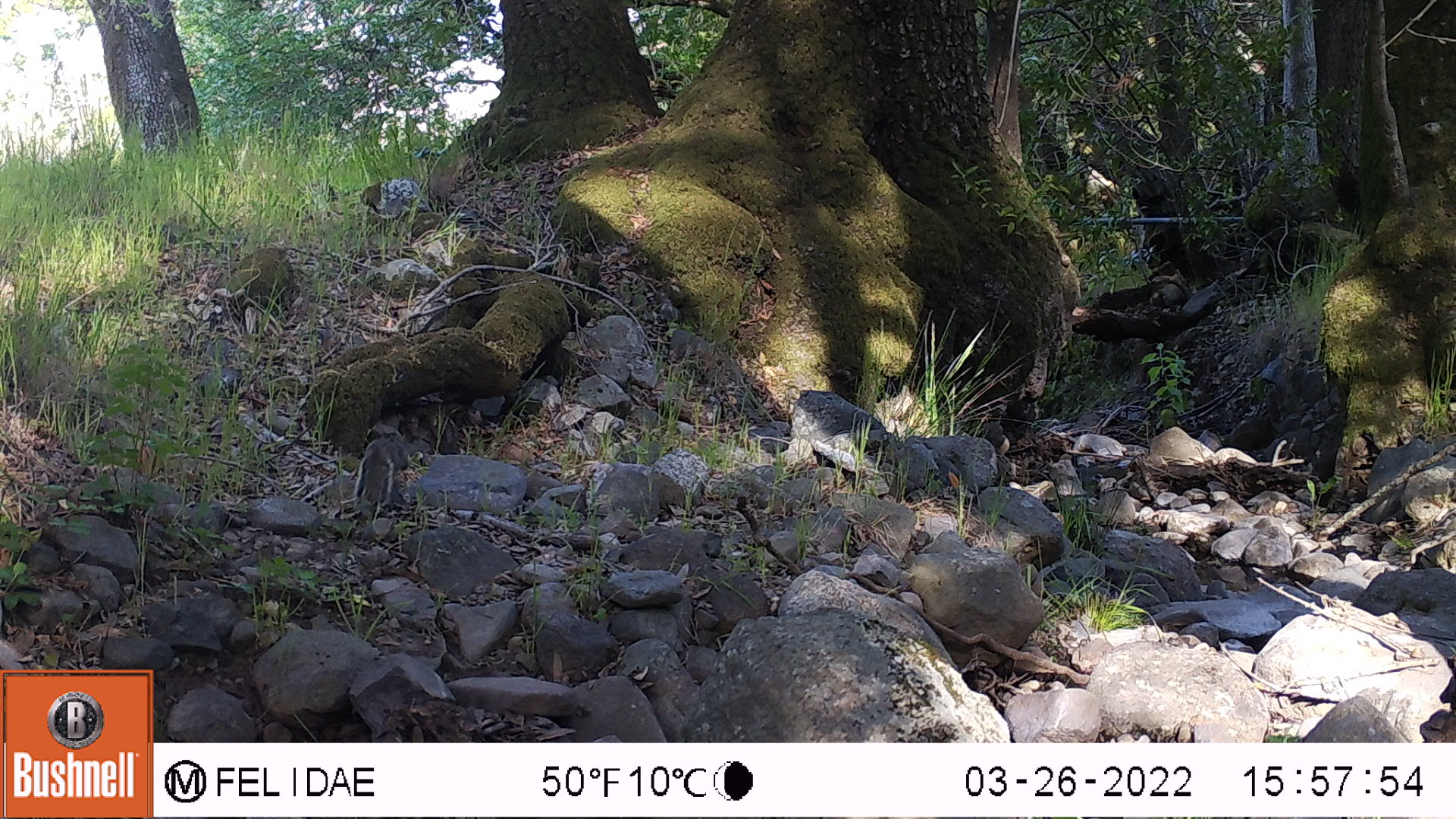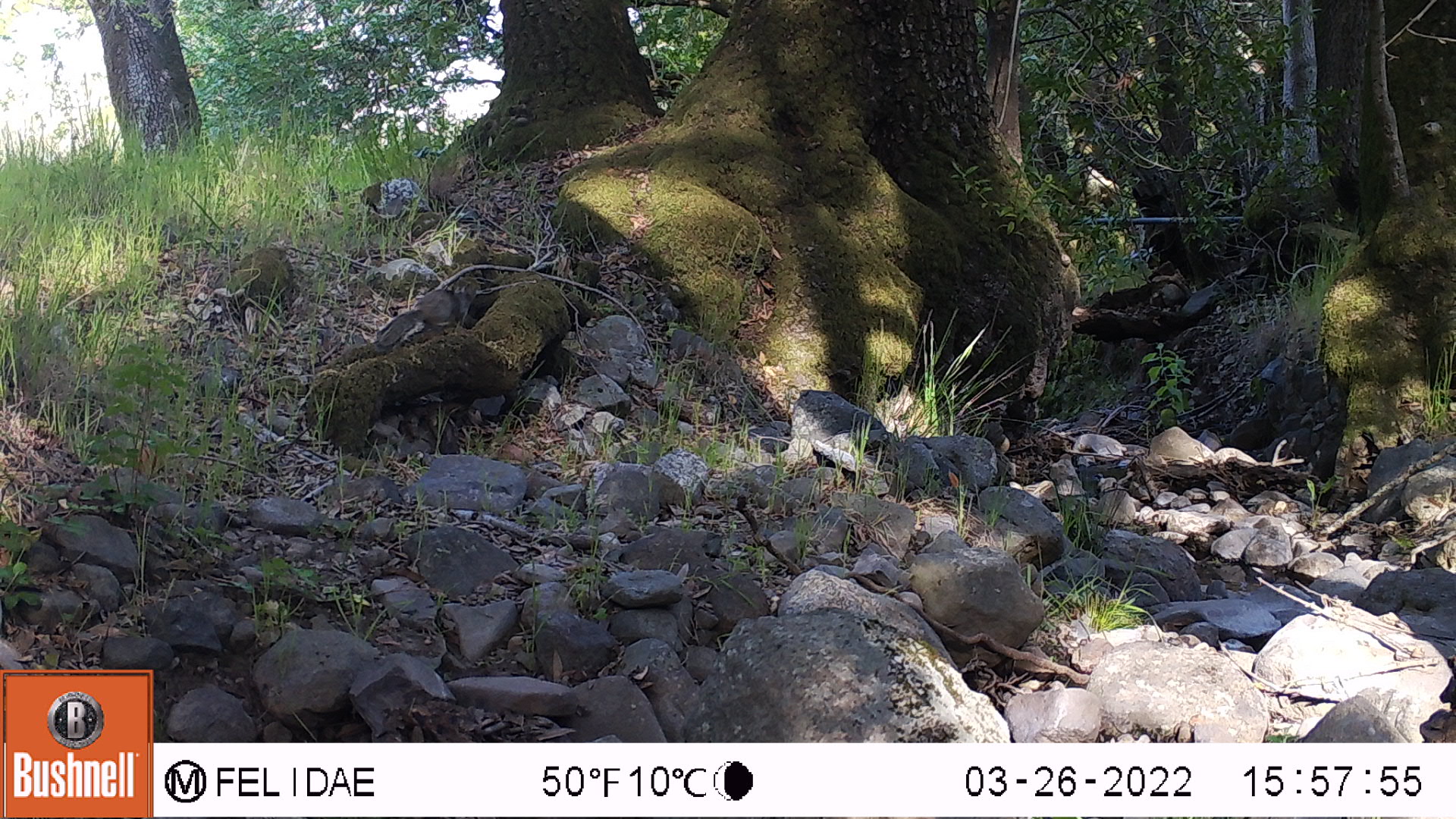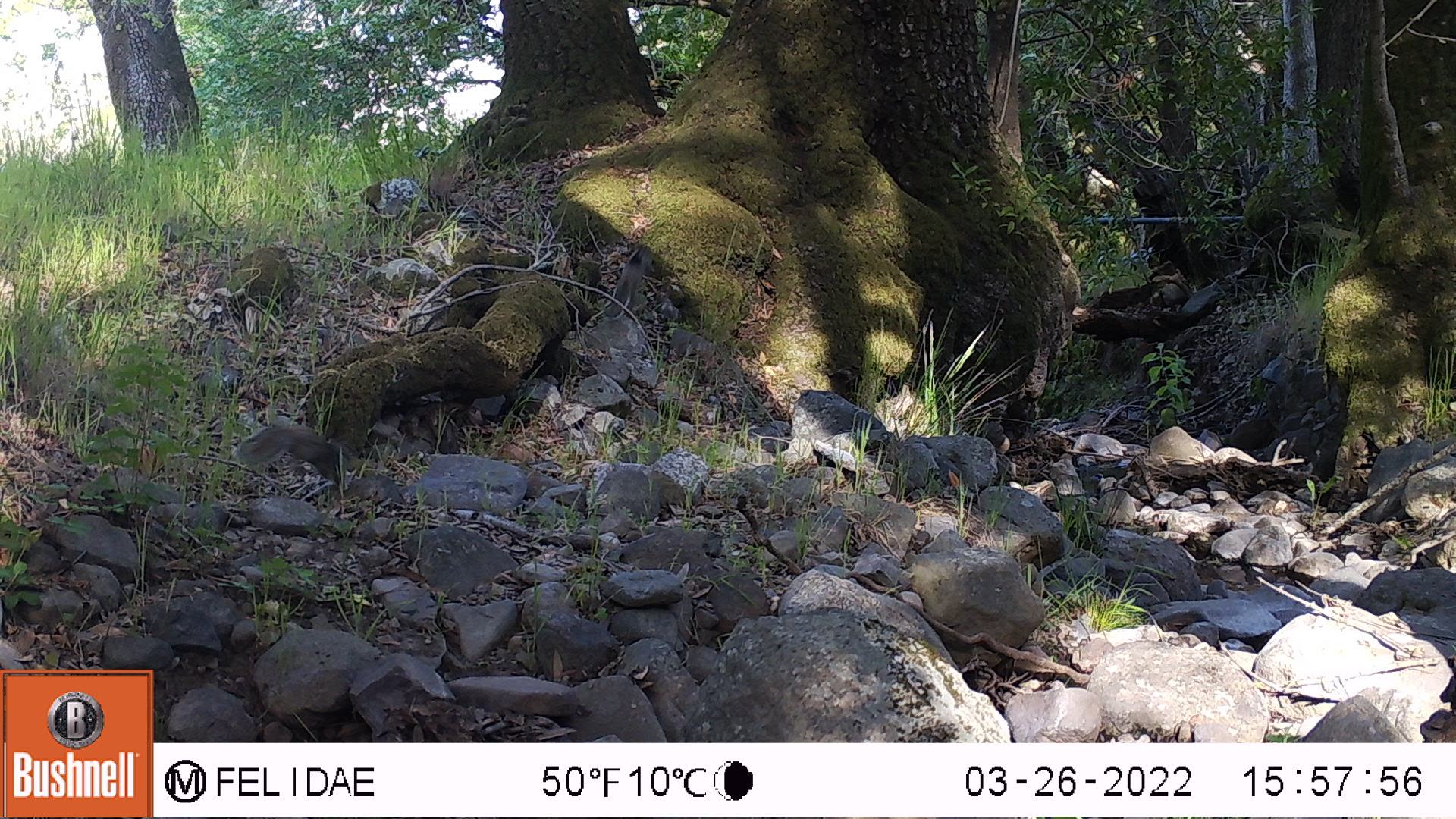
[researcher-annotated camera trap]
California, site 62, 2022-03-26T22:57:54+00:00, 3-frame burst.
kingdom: Animalia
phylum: Chordata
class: Mammalia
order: Rodentia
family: Sciuridae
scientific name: Sciuridae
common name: squirrel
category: unknown squirrel